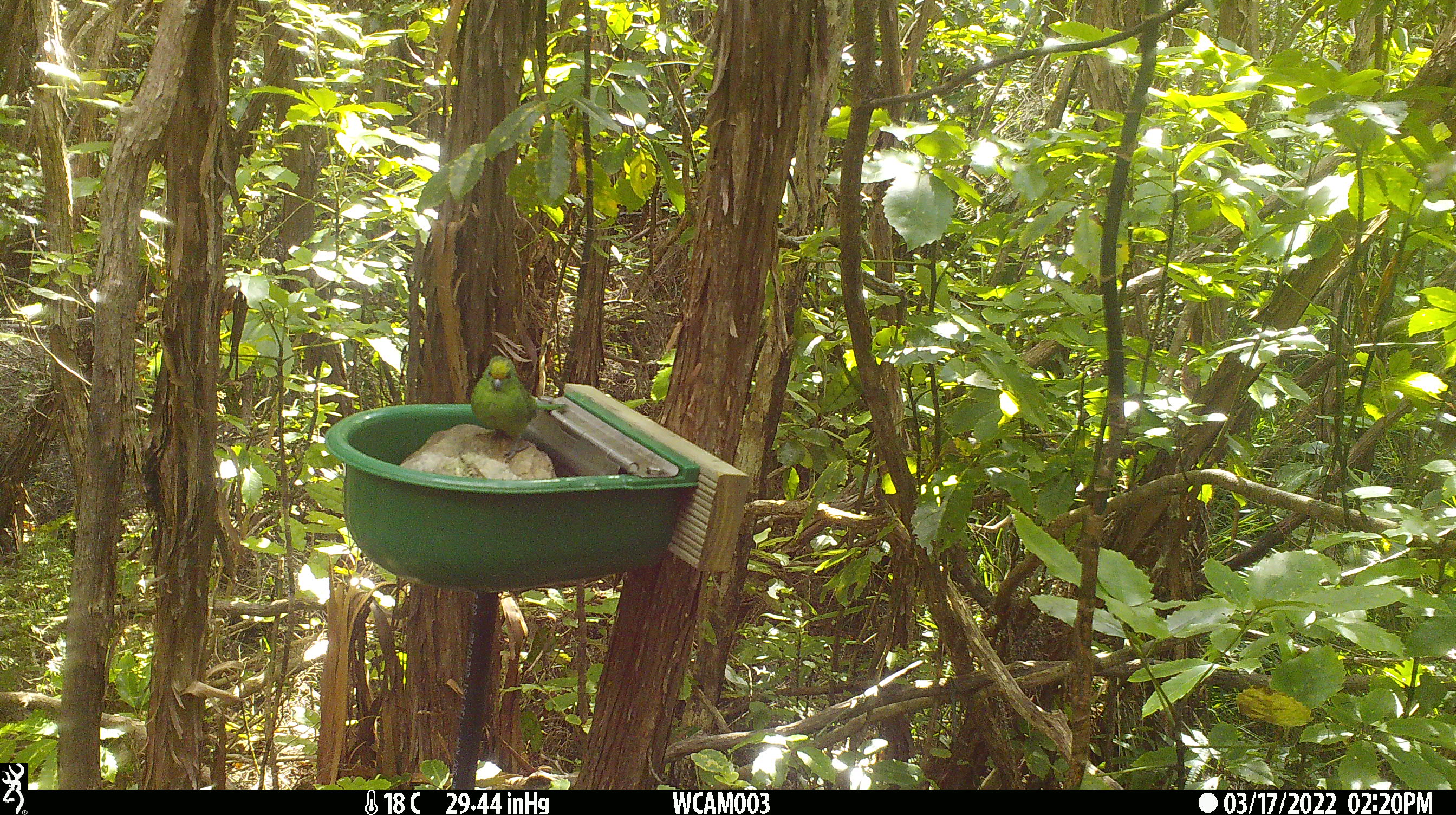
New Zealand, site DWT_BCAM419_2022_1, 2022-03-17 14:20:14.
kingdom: Animalia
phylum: Chordata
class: Aves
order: Psittaciformes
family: Psittaculidae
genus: Cyanoramphus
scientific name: Cyanoramphus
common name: parakeet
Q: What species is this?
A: Parakeet (Cyanoramphus).